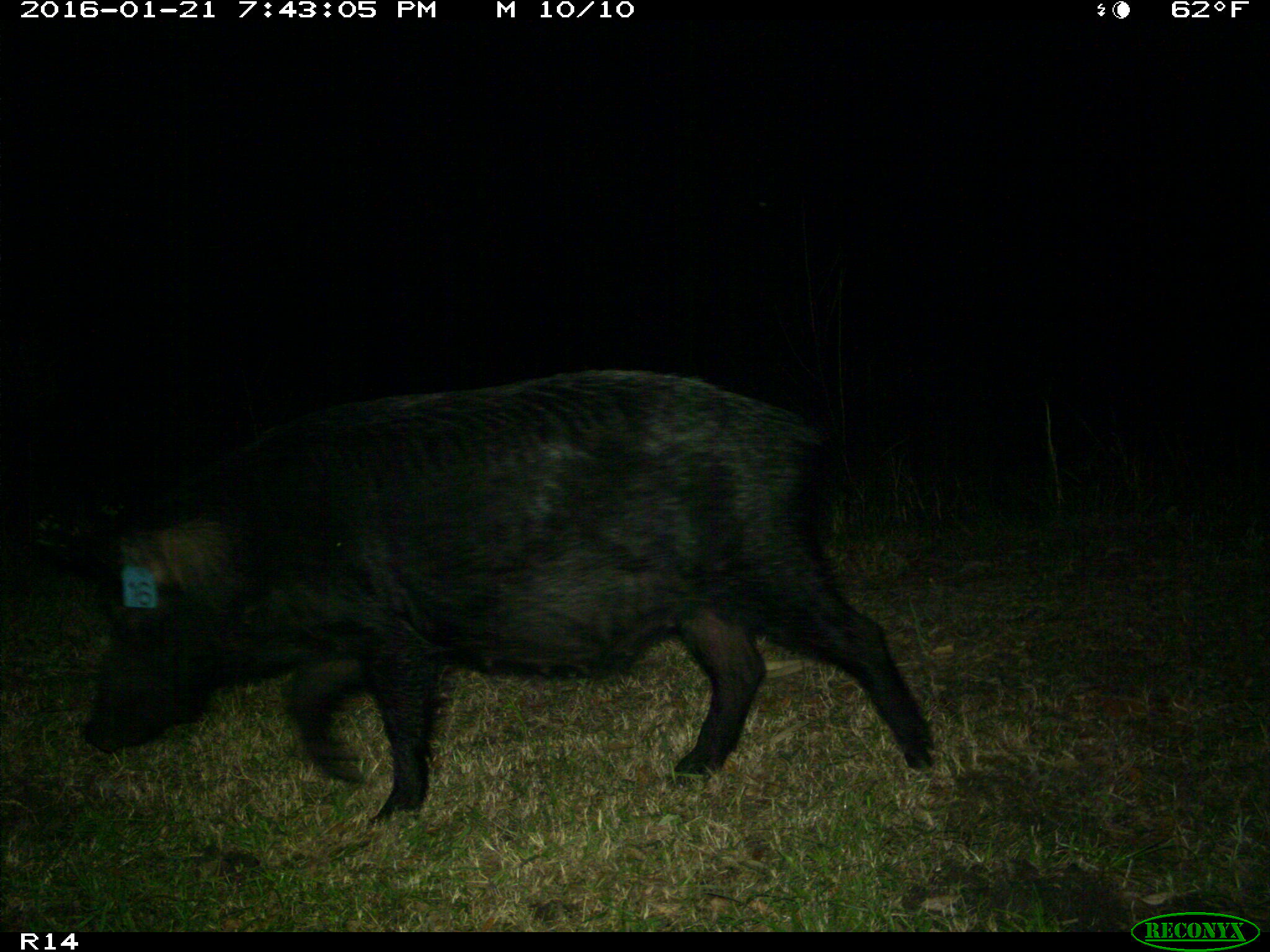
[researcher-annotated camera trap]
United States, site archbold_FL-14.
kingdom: Animalia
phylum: Chordata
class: Mammalia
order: Artiodactyla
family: Suidae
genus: Sus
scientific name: Sus scrofa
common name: wild boar